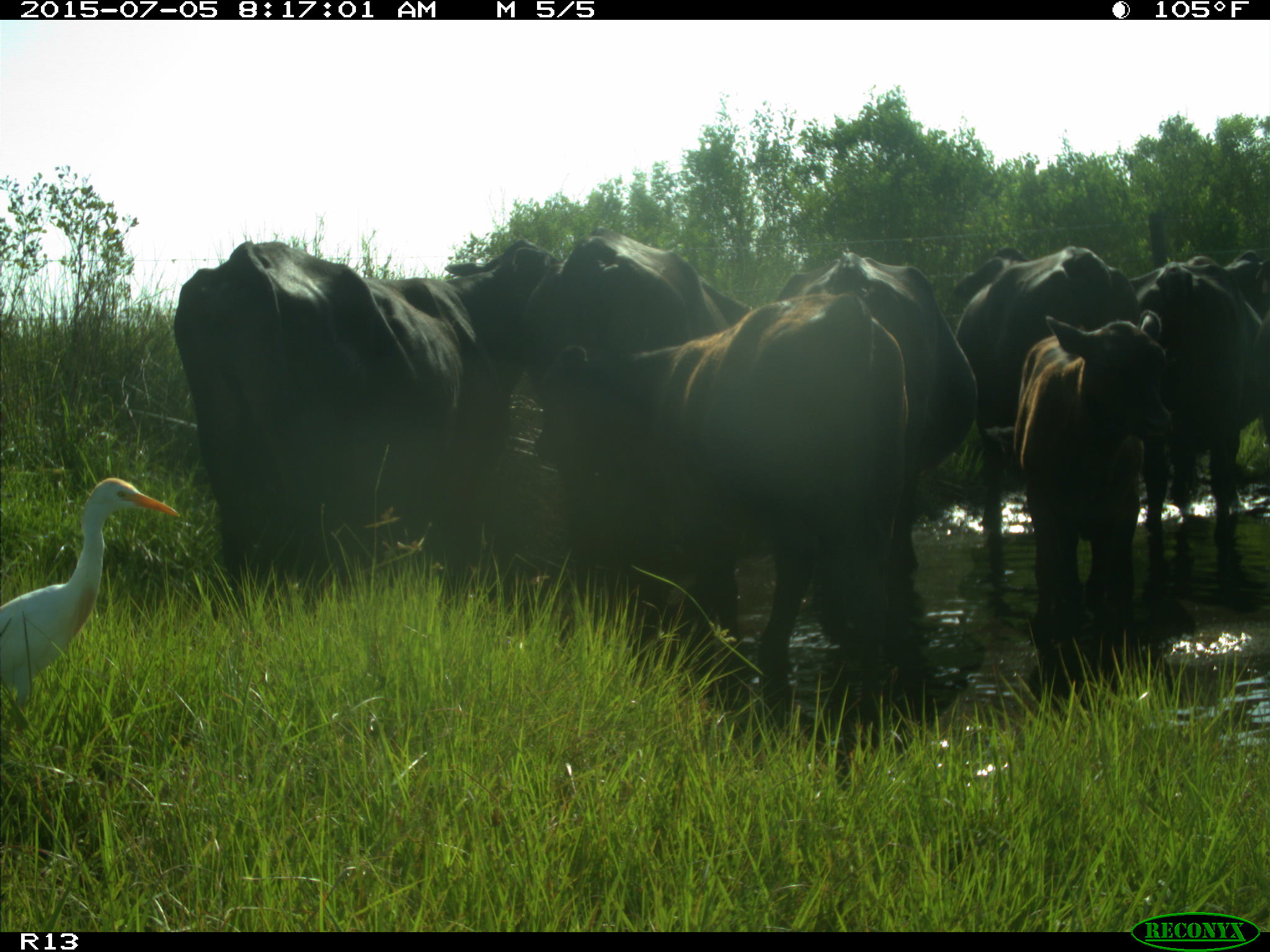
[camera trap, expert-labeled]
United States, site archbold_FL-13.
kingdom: Animalia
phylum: Chordata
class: Mammalia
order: Artiodactyla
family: Bovidae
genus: Bos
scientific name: Bos taurus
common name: domestic cow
Bos taurus (domestic cow).